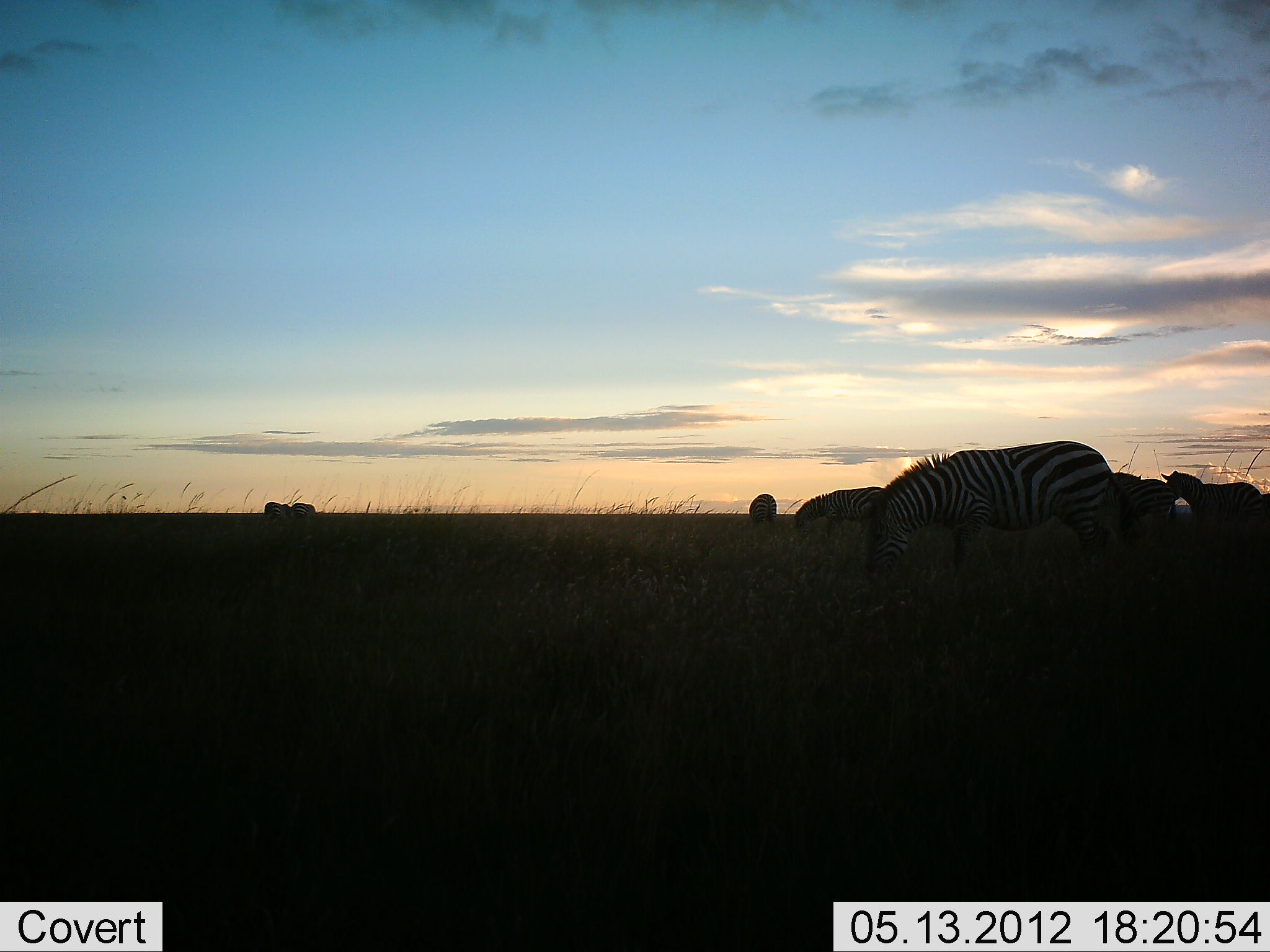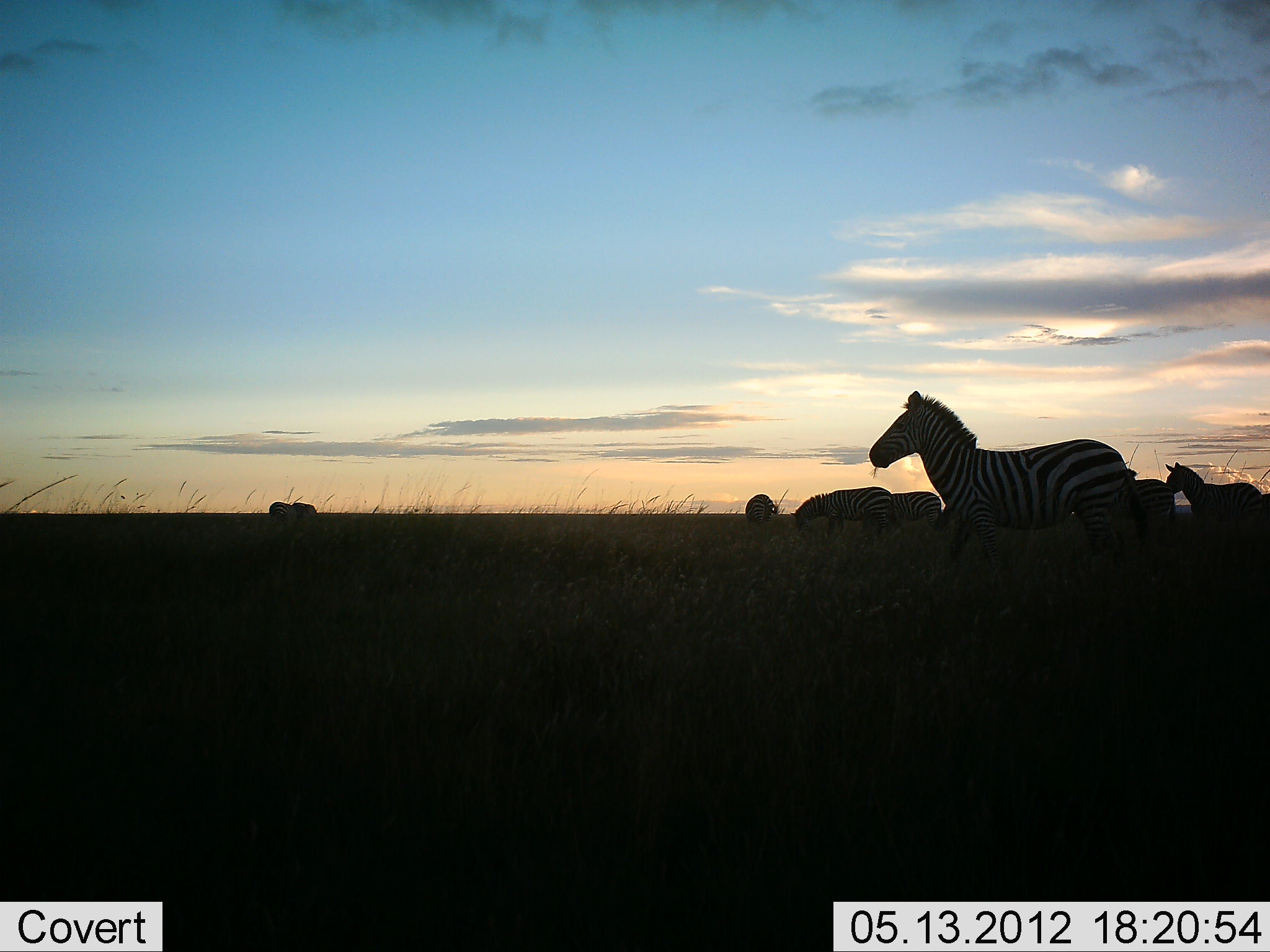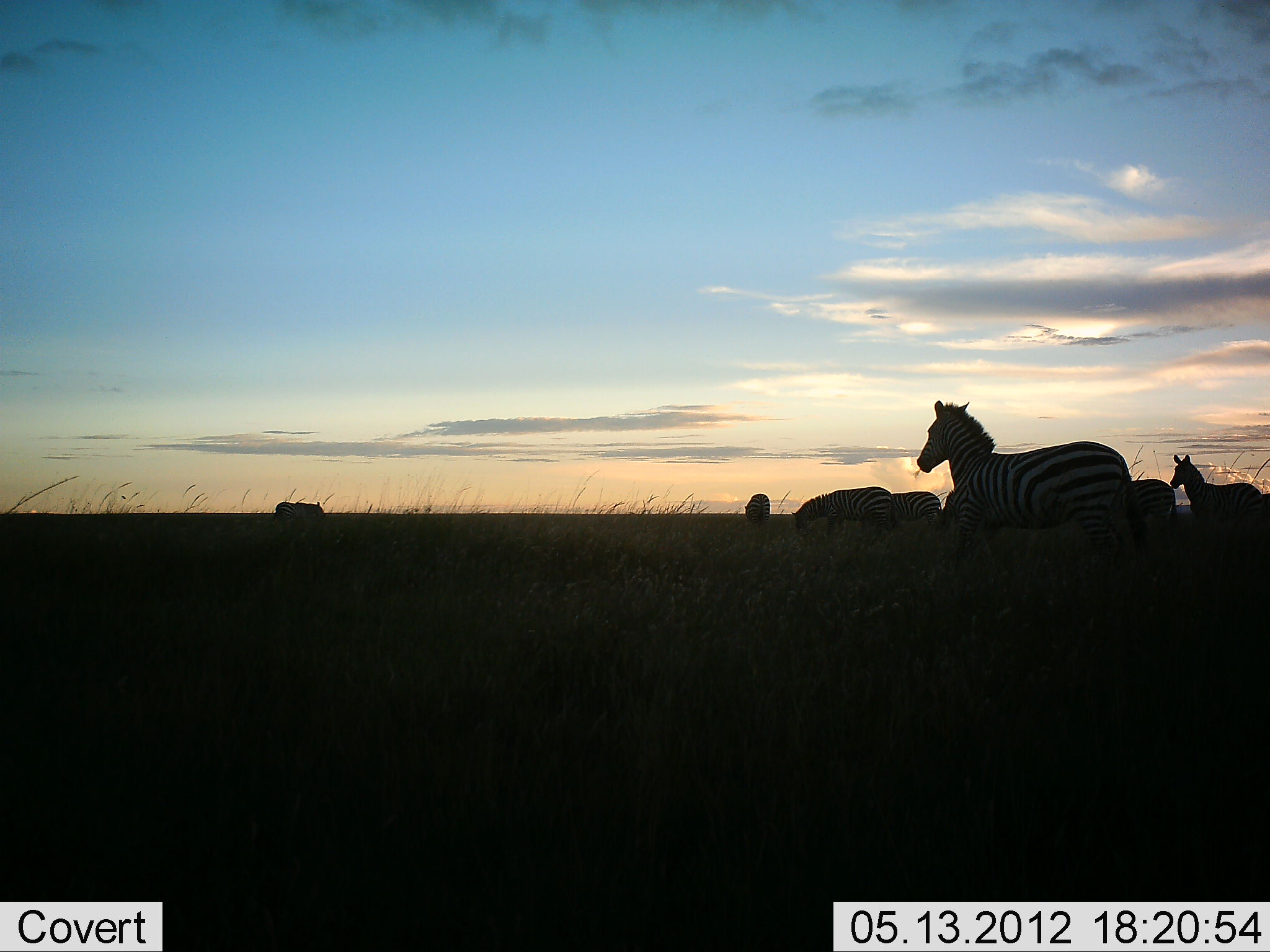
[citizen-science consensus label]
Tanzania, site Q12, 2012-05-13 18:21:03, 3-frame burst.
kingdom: Animalia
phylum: Chordata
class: Mammalia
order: Perissodactyla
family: Equidae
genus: Equus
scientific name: Equus quagga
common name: plains zebra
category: zebra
Zebra (plains zebra) (Equus quagga), count 7. Behavior (volunteer vote fractions): standing 64%, resting 0%, moving 0%, interacting 0%. Young present (vote fraction): 0%. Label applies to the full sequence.